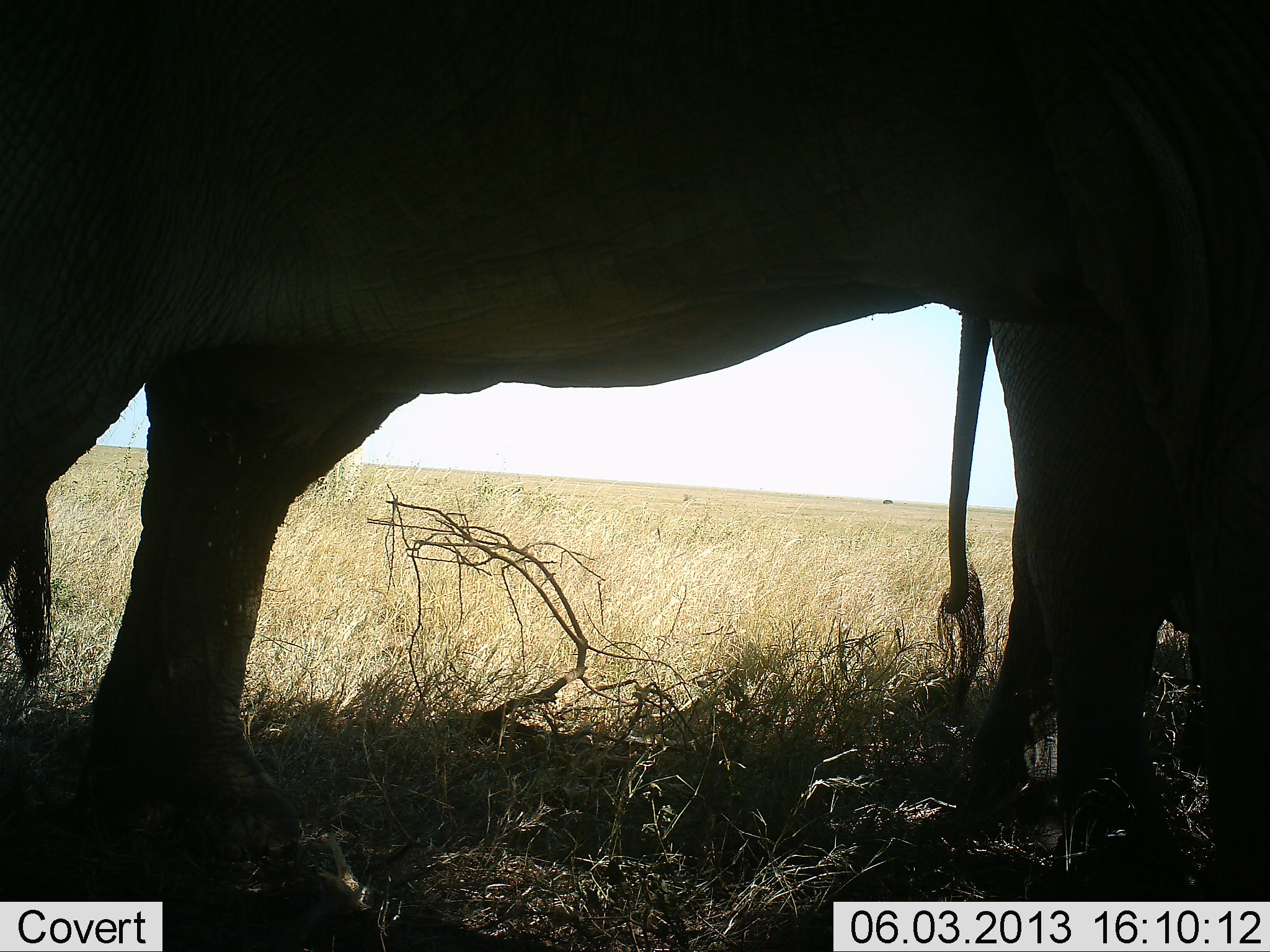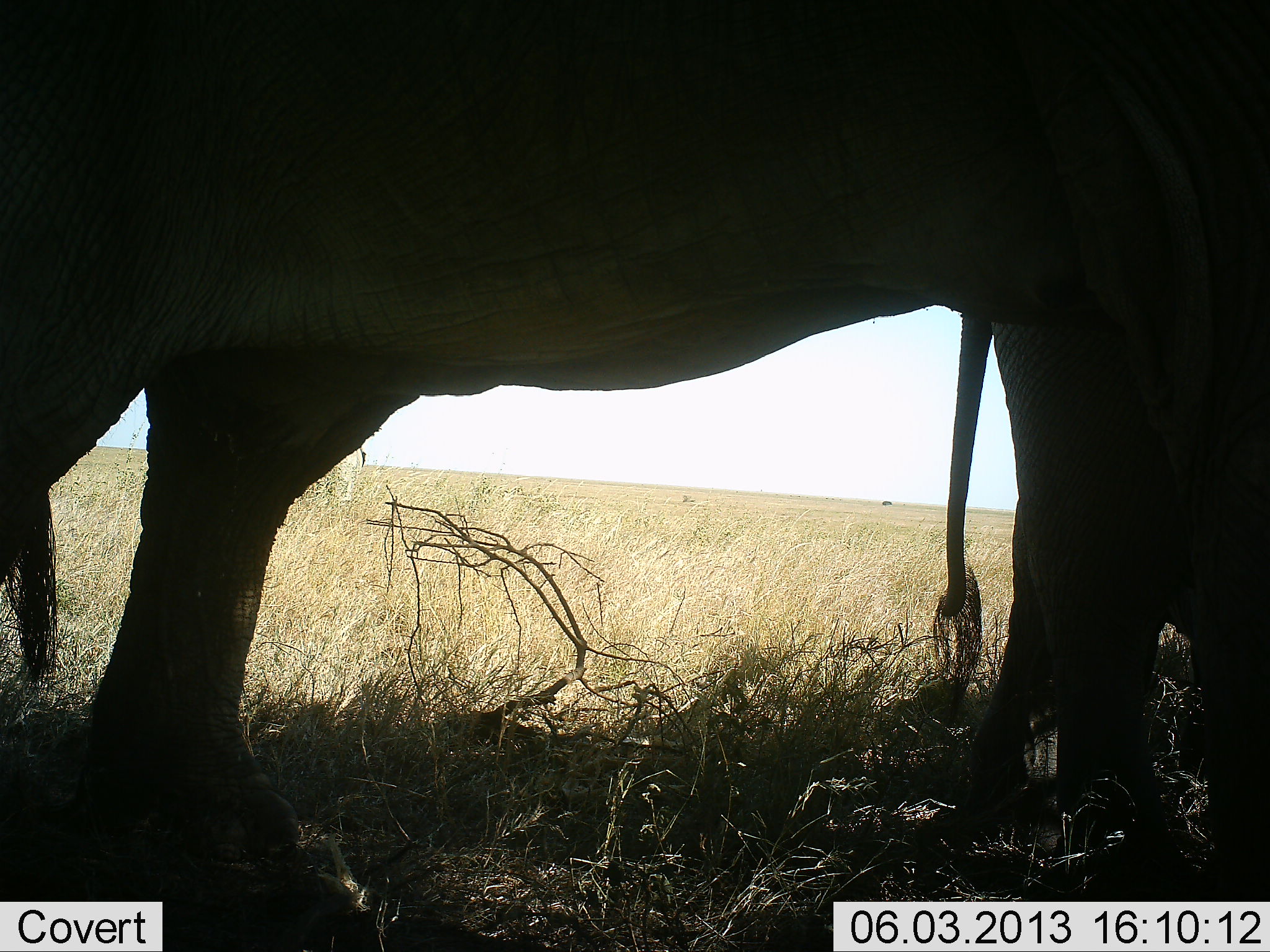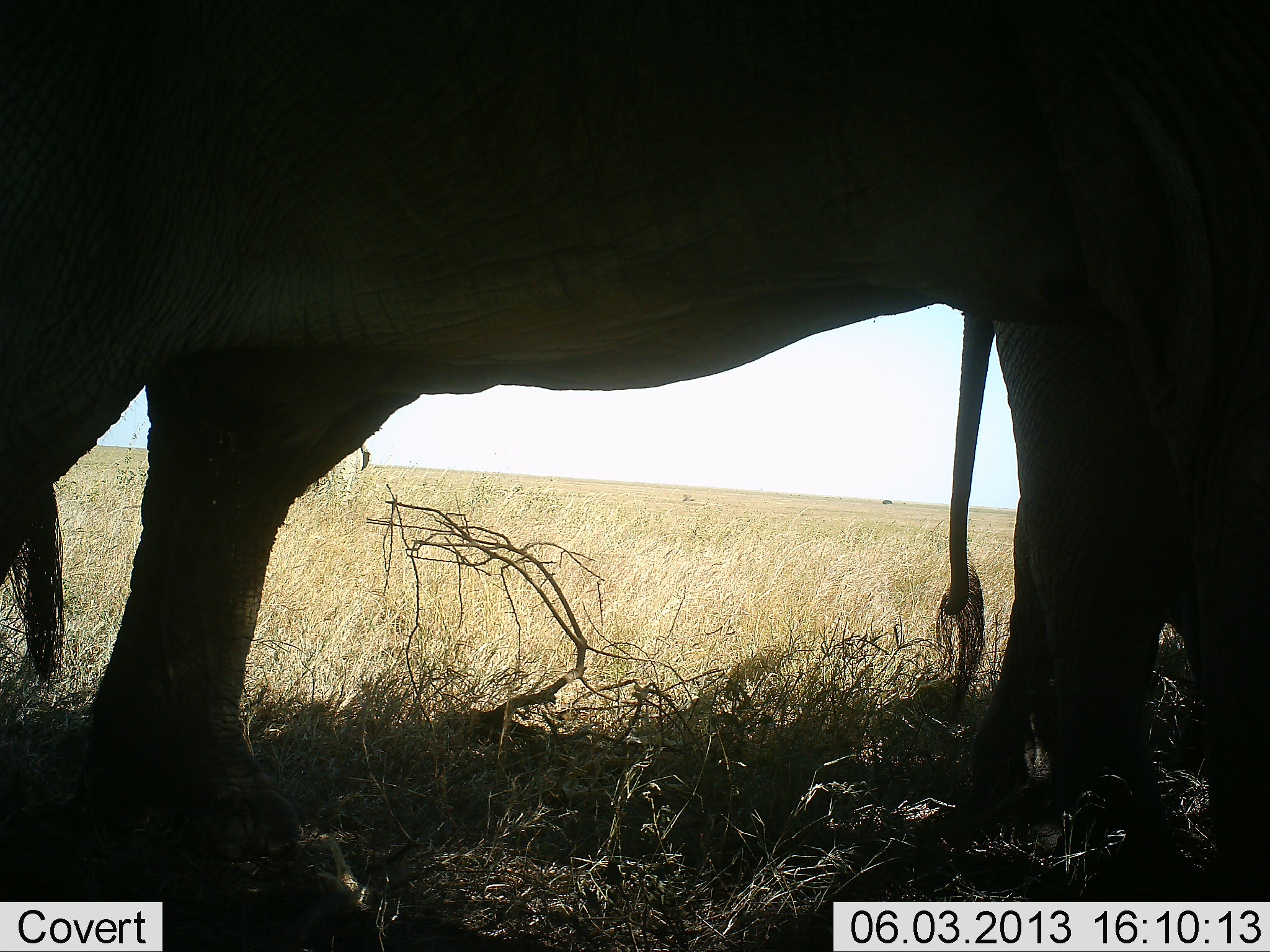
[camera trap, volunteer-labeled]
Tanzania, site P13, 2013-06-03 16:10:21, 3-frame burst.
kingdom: Animalia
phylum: Chordata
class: Mammalia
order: Proboscidea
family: Elephantidae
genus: Loxodonta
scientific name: Loxodonta africana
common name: african bush elephant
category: elephant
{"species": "elephant (african bush elephant) (Loxodonta africana)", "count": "2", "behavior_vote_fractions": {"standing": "93%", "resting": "0%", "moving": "7%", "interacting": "0%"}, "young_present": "0%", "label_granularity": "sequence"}